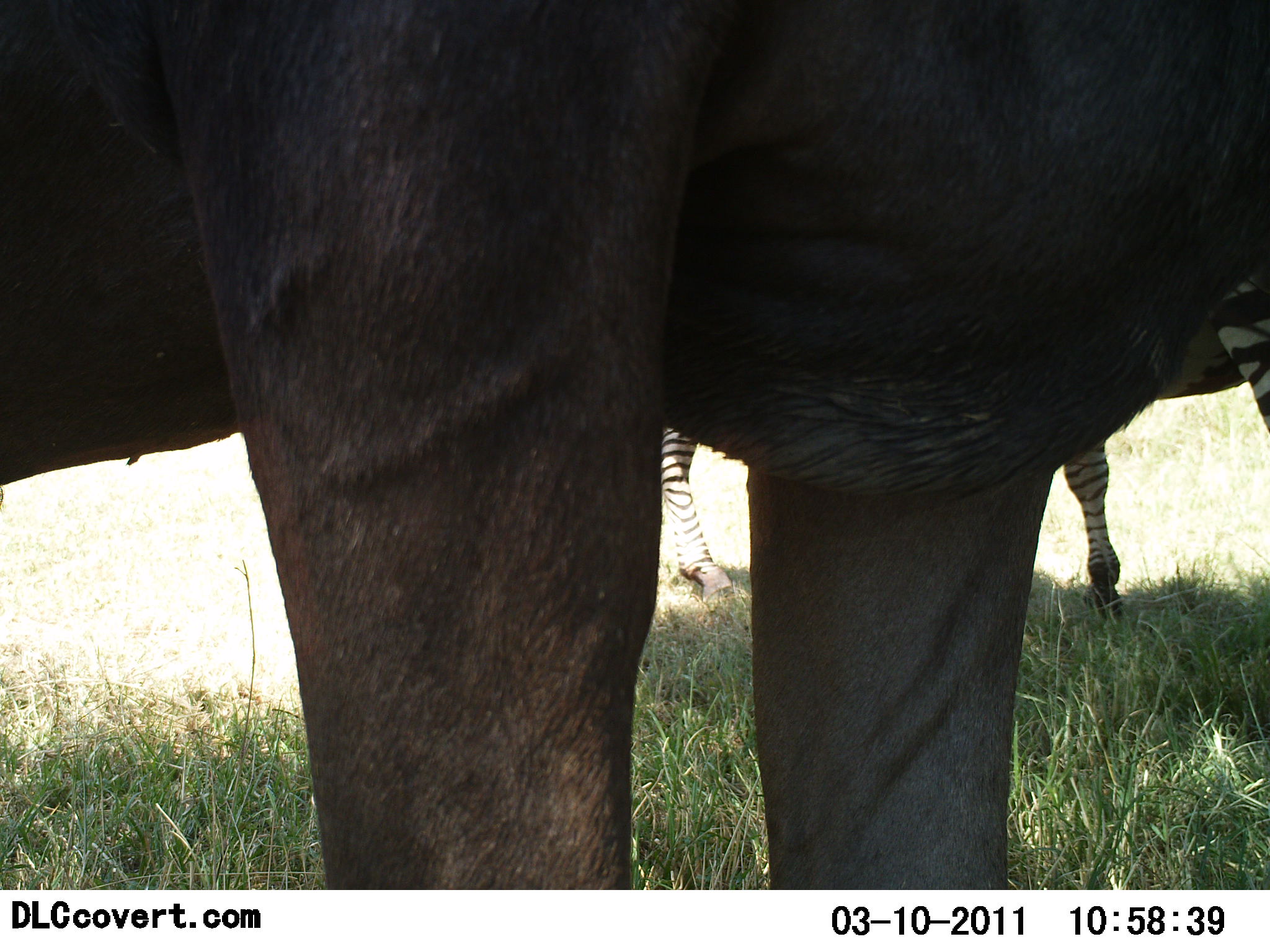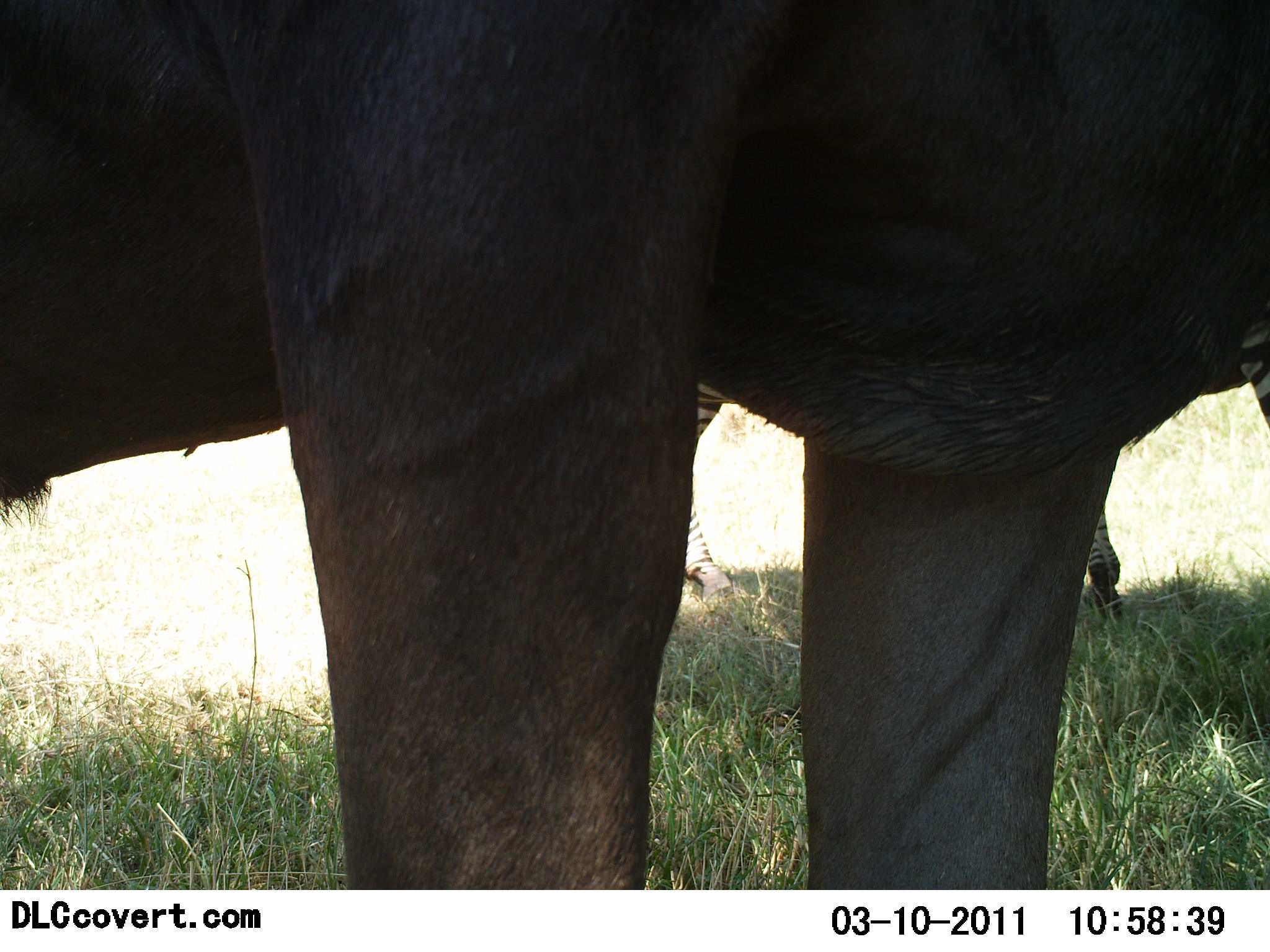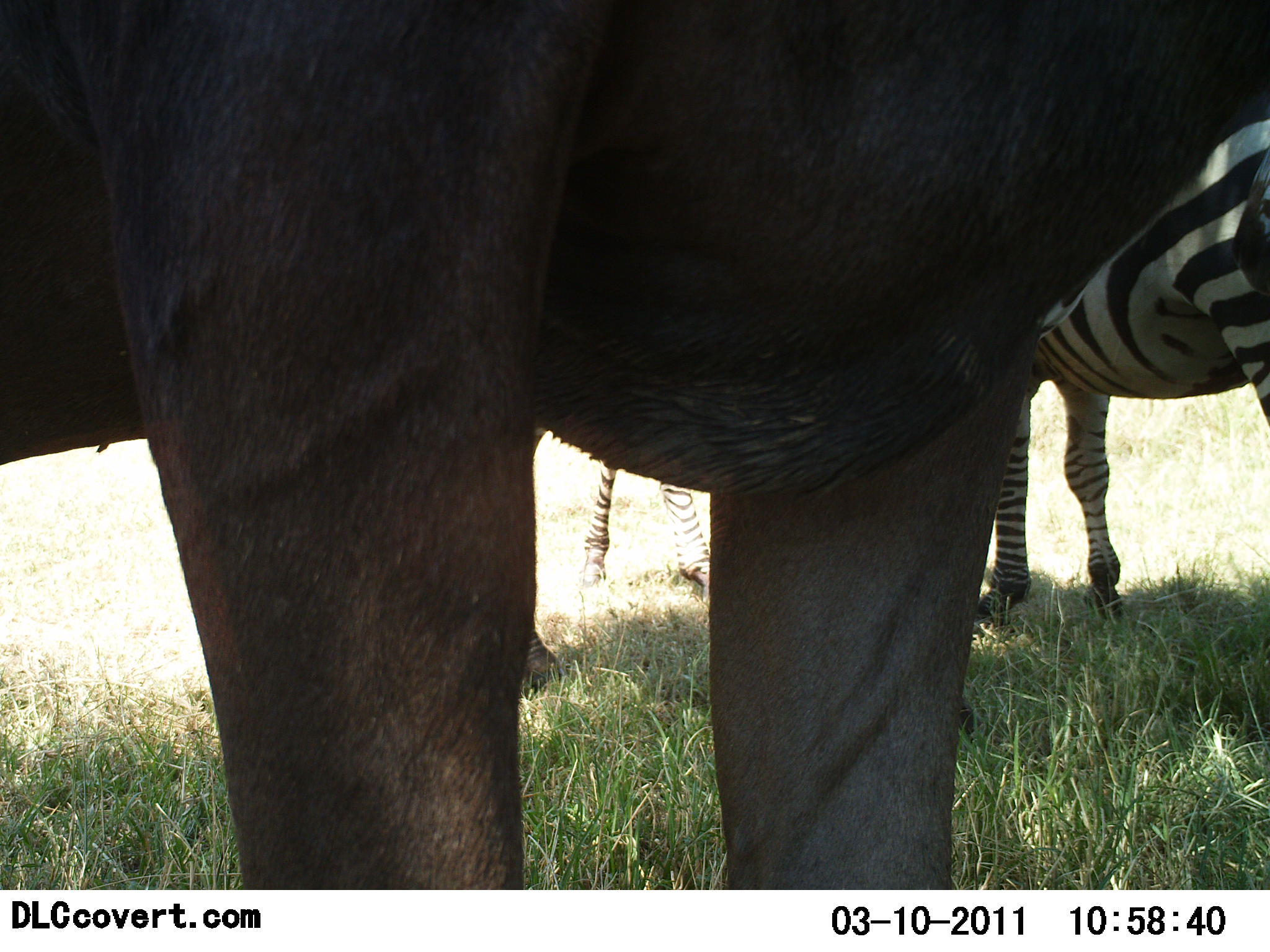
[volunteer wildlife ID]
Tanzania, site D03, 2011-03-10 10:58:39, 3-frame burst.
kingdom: Animalia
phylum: Chordata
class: Mammalia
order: Artiodactyla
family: Bovidae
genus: Connochaetes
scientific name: Connochaetes taurinus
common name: blue wildebeest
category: wildebeest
Wildebeest (blue wildebeest) (Connochaetes taurinus), count 1. Behavior (volunteer vote fractions): standing 100%, resting 0%, moving 0%, interacting 0%. Young present (vote fraction): 0%. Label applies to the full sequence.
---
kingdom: Animalia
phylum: Chordata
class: Mammalia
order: Perissodactyla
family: Equidae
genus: Equus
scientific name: Equus quagga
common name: plains zebra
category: zebra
Zebra (plains zebra) (Equus quagga), count 2. Behavior (volunteer vote fractions): standing 100%, resting 0%, moving 7%, interacting 7%. Young present (vote fraction): 0%. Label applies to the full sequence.